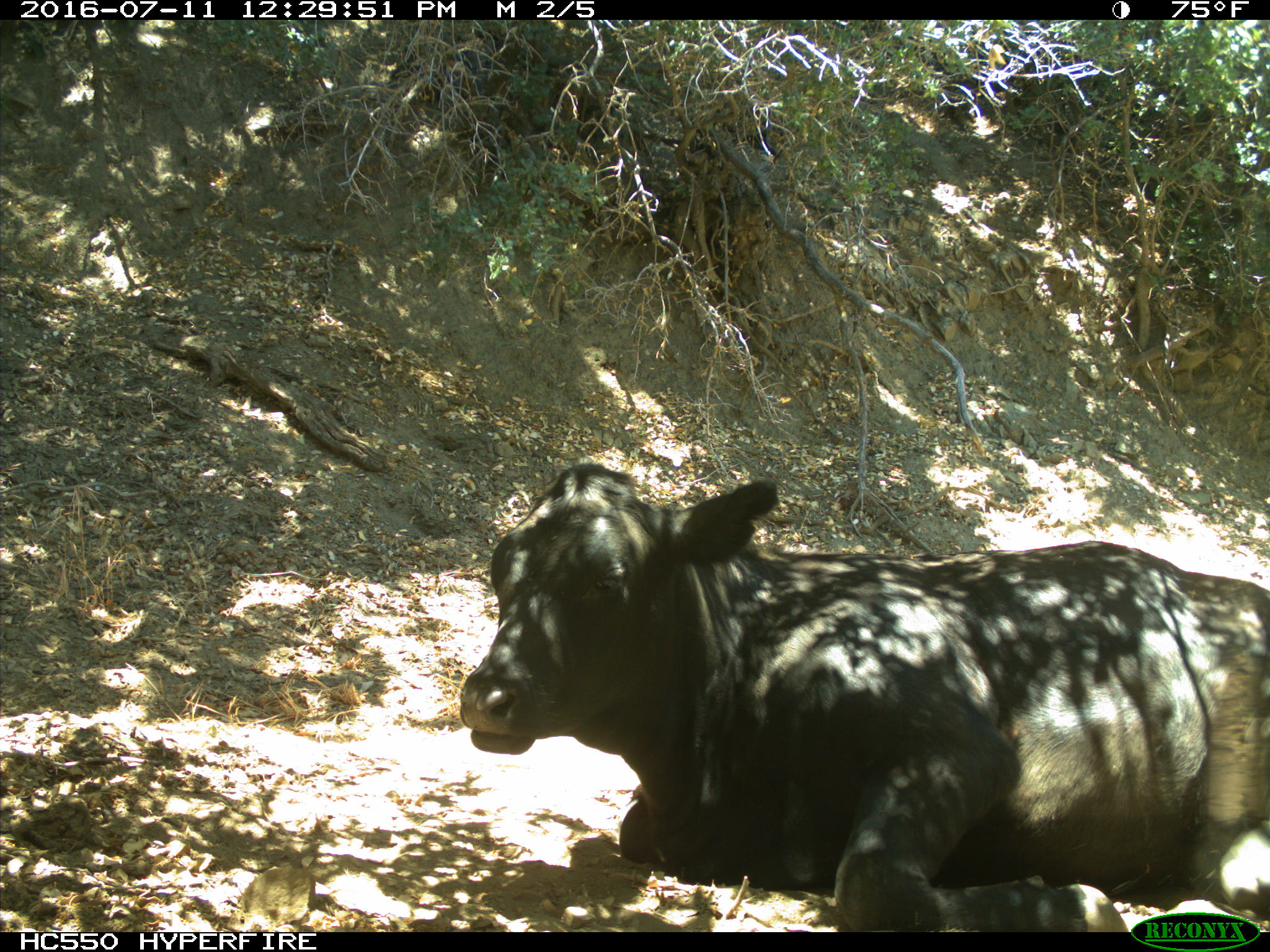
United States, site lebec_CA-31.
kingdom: Animalia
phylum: Chordata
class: Mammalia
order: Artiodactyla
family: Bovidae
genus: Bos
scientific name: Bos taurus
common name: domestic cow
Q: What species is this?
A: Bos taurus (domestic cow).